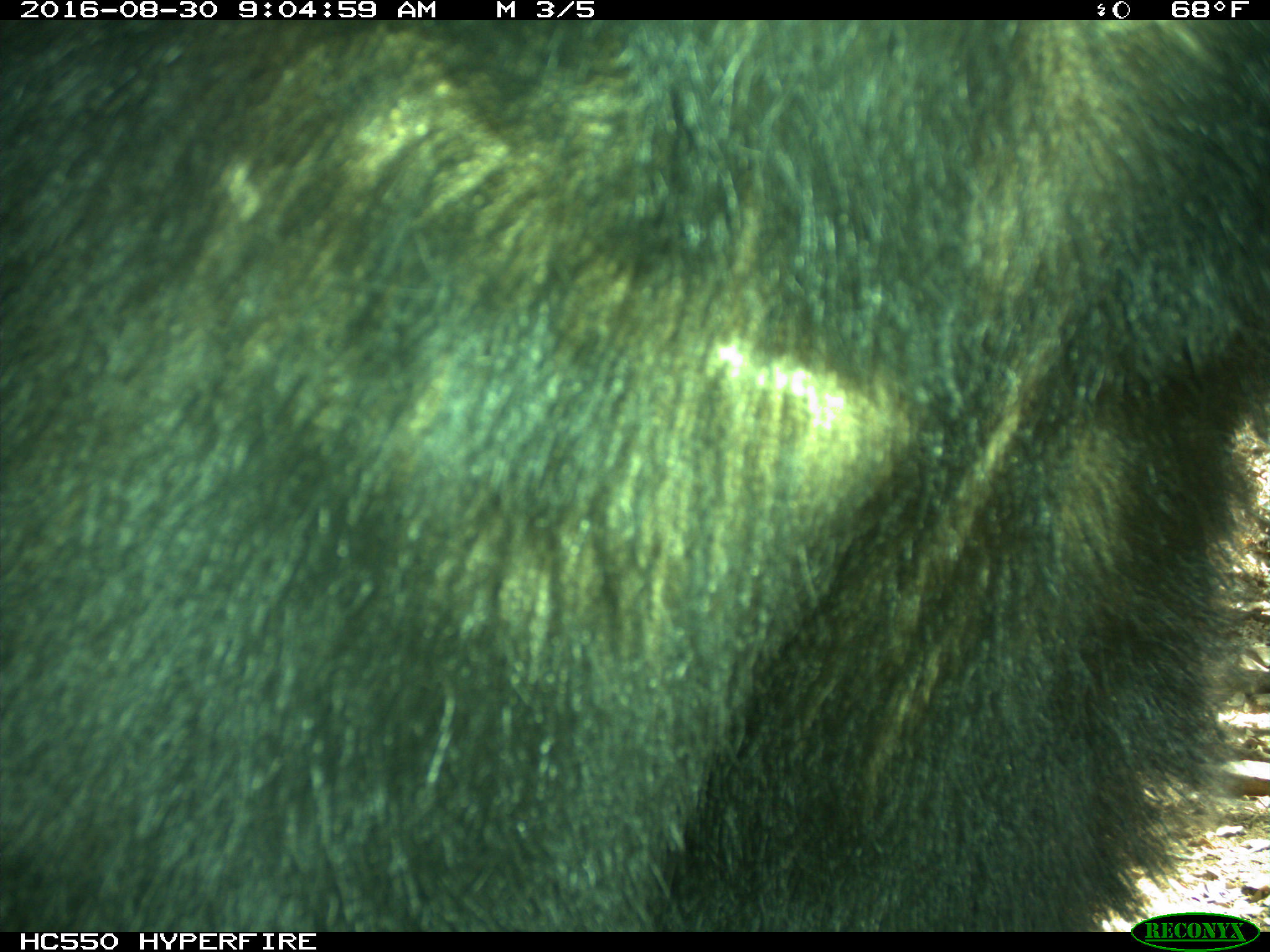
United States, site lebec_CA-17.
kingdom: Animalia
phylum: Chordata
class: Mammalia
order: Carnivora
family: Ursidae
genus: Ursus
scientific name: Ursus americanus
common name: american black bear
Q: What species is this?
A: Ursus americanus (american black bear).